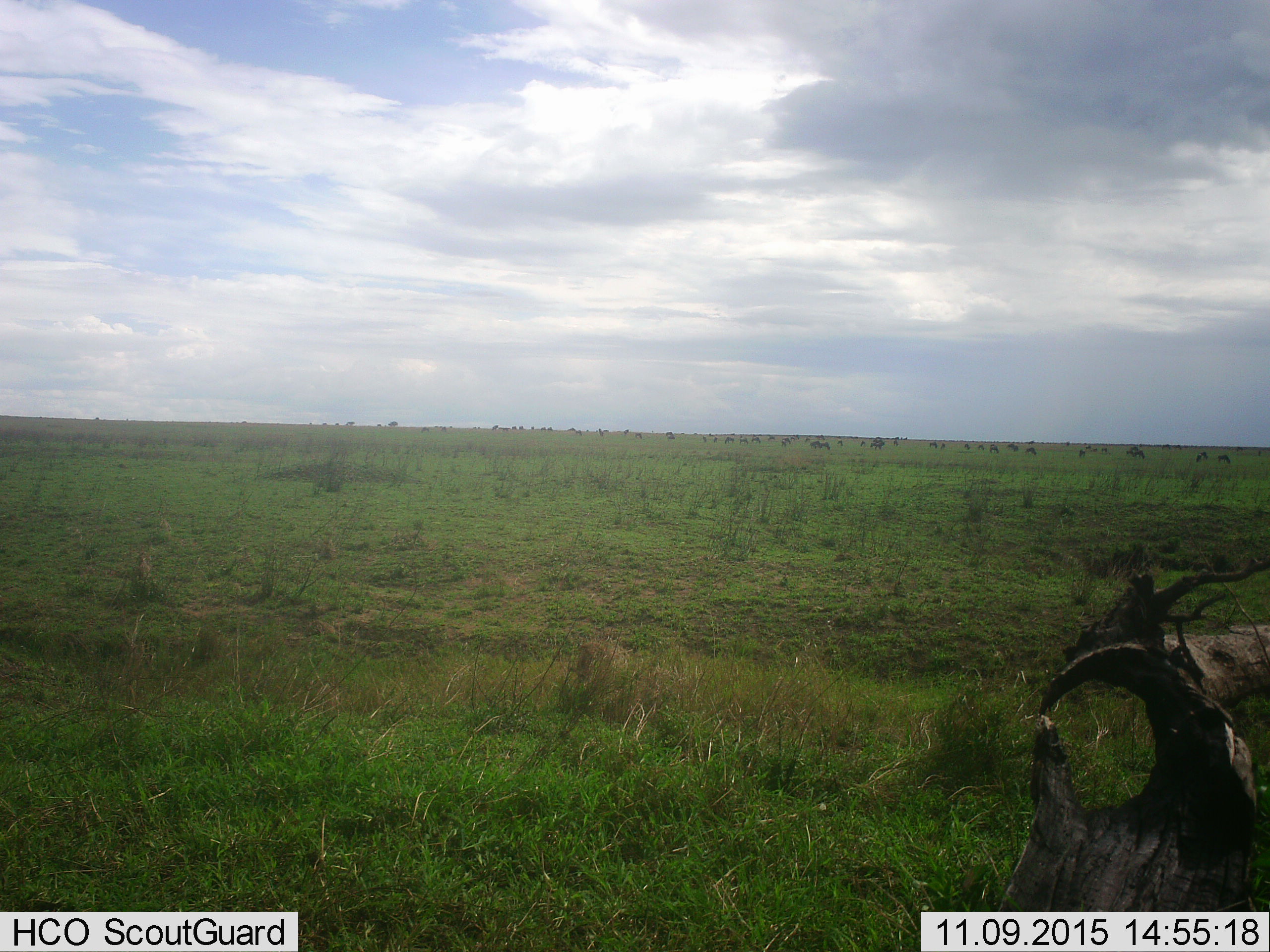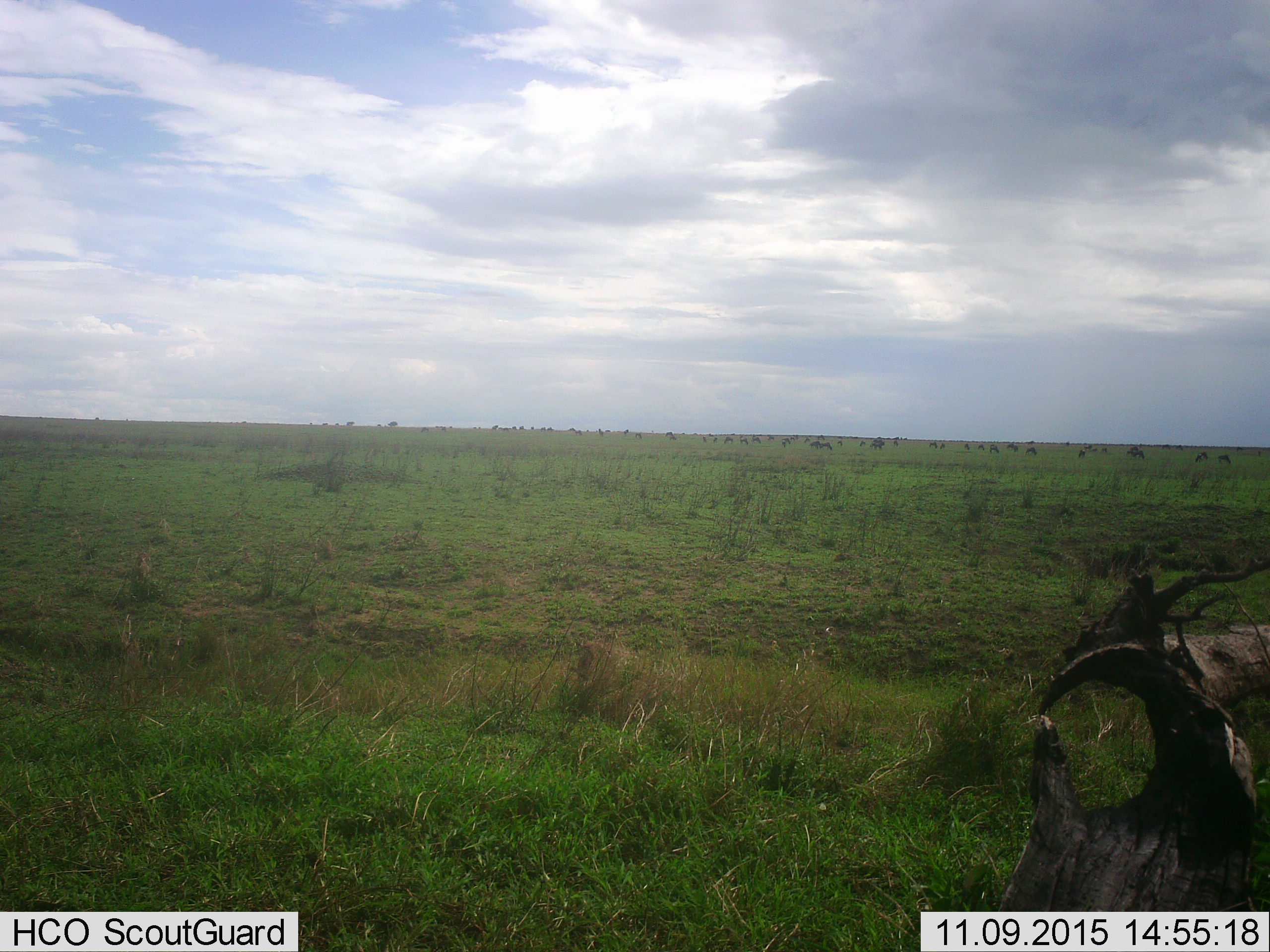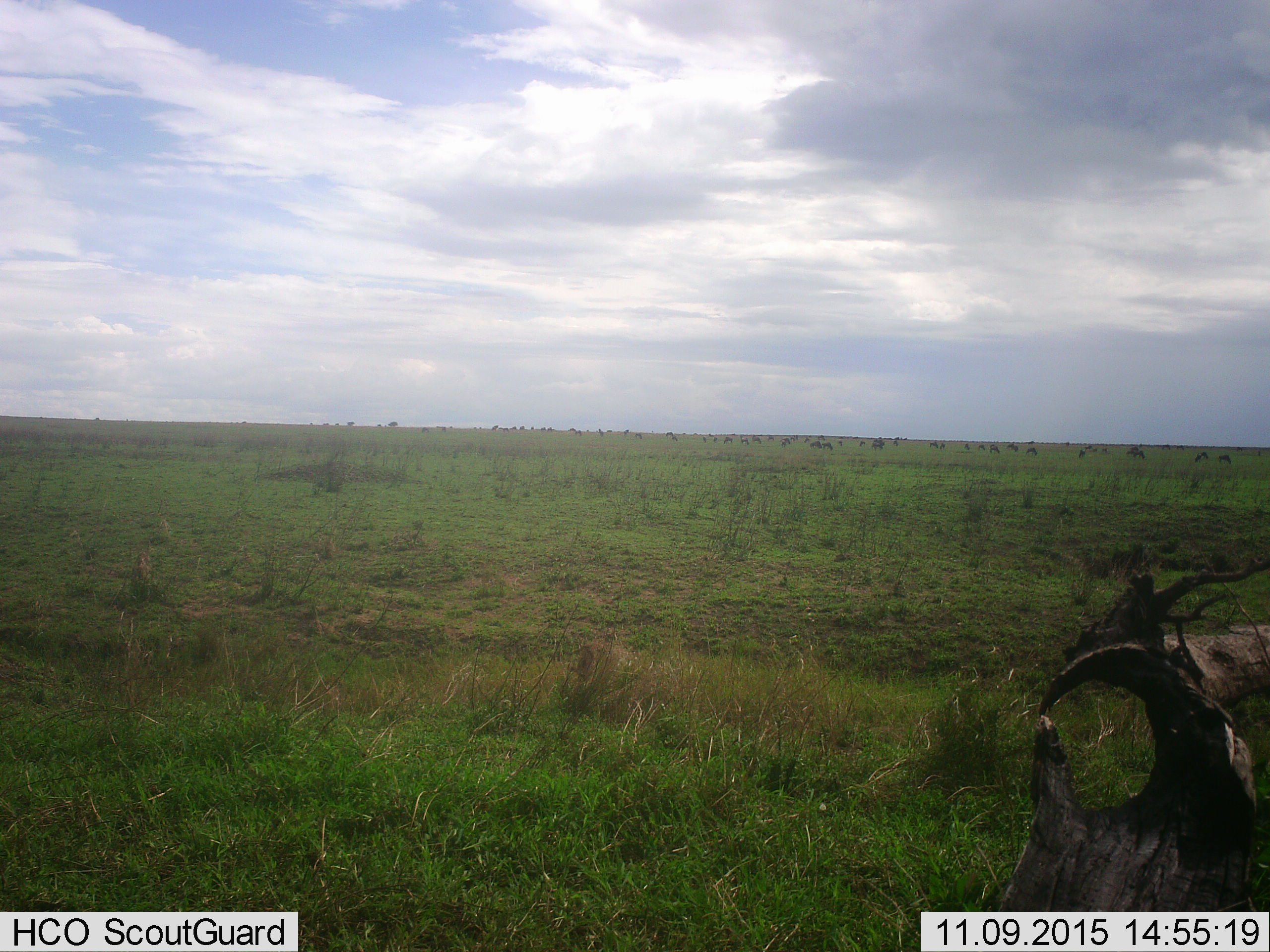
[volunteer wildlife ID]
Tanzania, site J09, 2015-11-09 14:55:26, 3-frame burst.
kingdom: Animalia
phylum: Chordata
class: Mammalia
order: Artiodactyla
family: Bovidae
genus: Connochaetes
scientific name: Connochaetes taurinus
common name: blue wildebeest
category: wildebeest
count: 11-50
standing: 50%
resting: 0%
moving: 50%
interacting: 0%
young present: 0%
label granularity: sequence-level